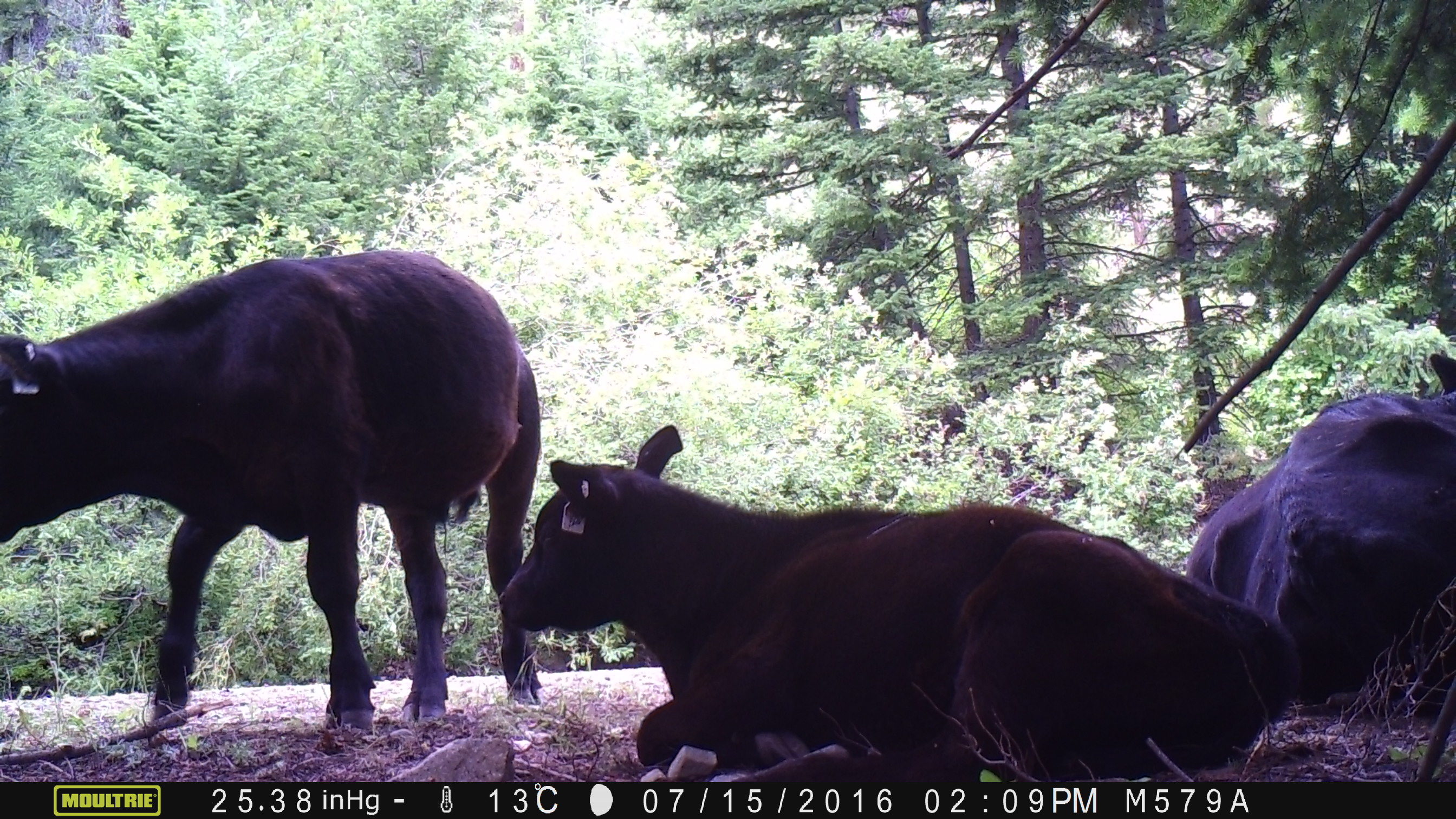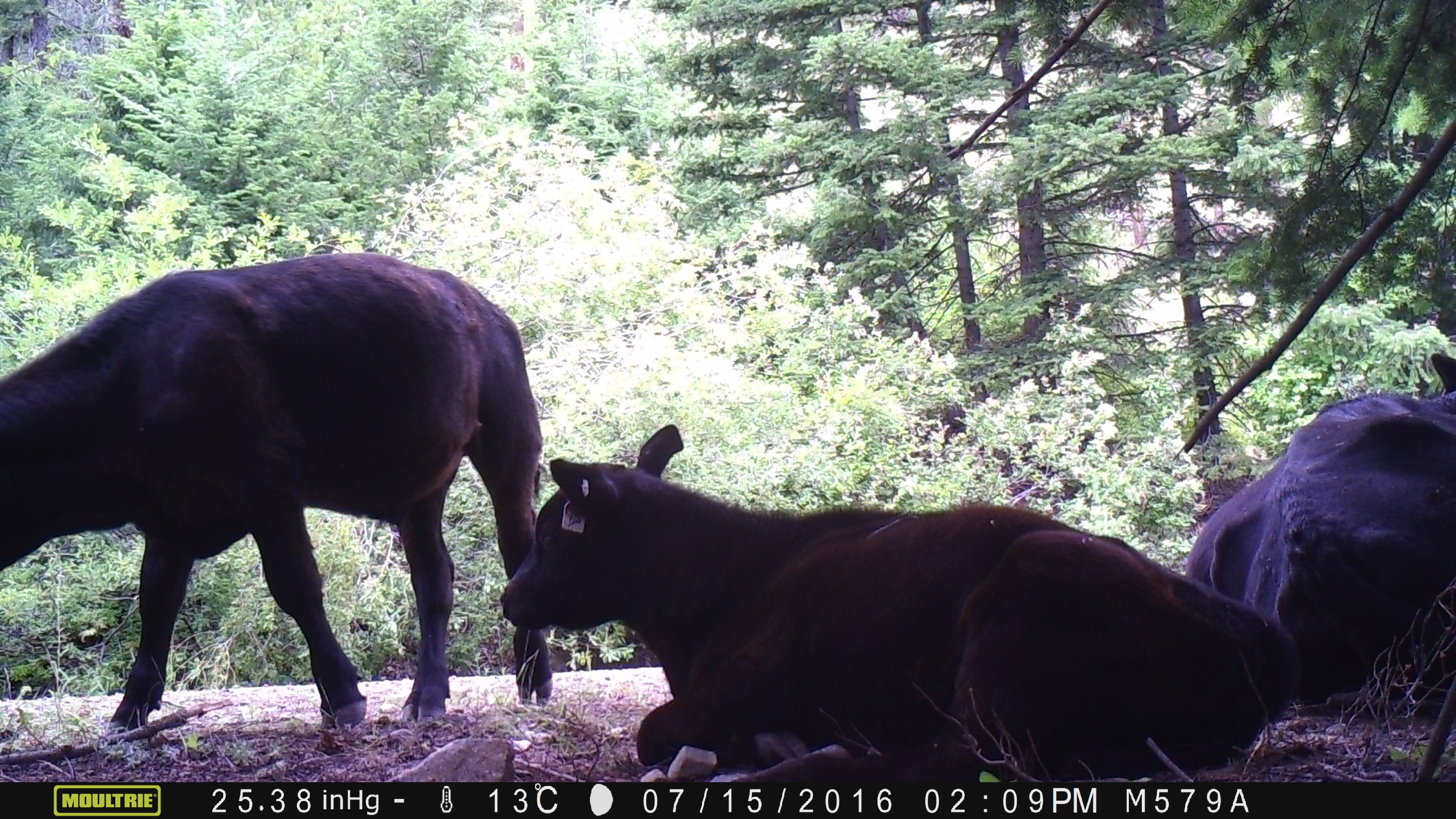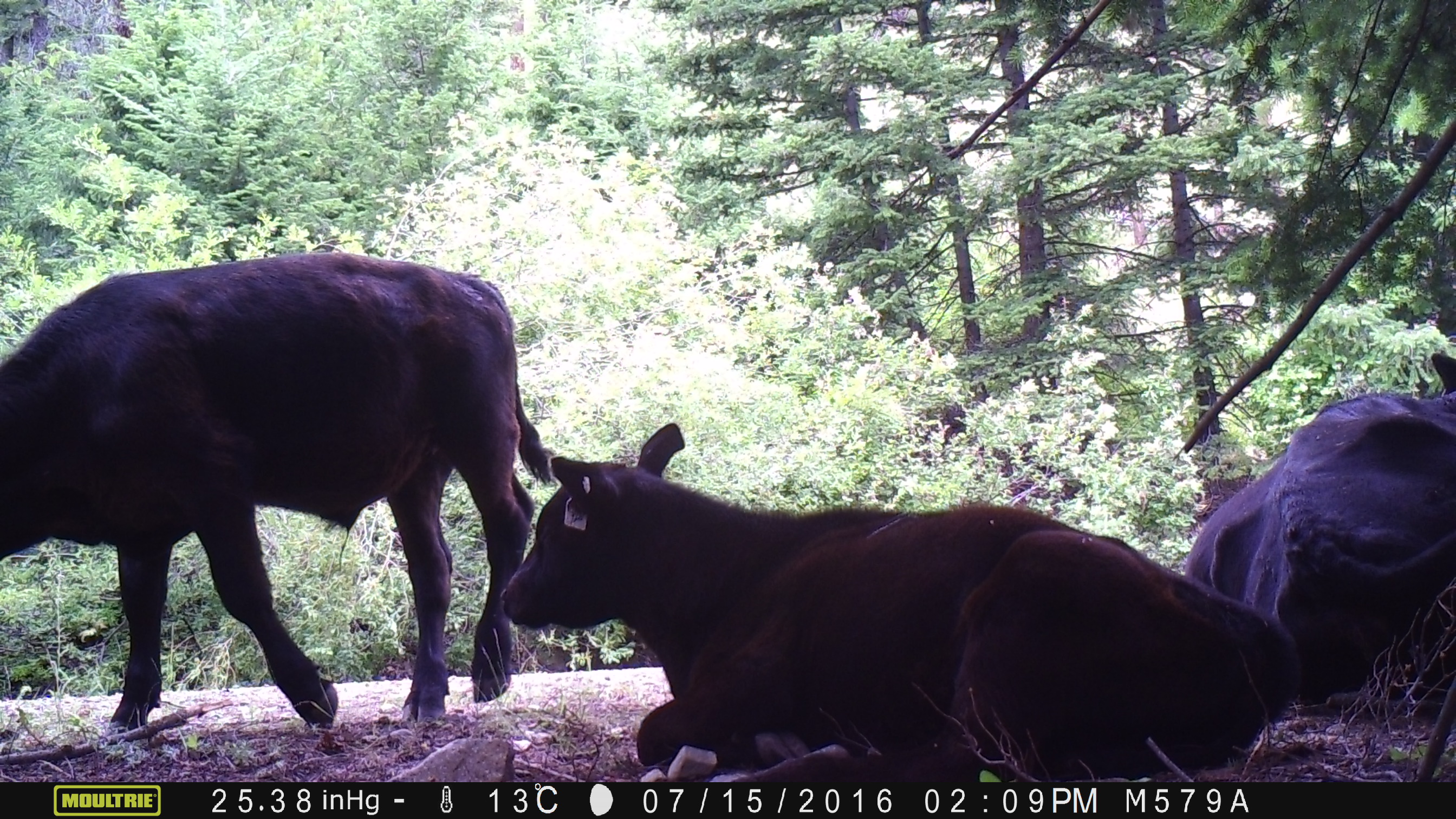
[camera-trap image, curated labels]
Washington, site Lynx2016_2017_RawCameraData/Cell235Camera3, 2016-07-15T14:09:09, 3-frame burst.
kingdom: Animalia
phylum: Chordata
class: Mammalia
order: Artiodactyla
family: Bovidae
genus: Bos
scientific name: Bos taurus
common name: domestic cattle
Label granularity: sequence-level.